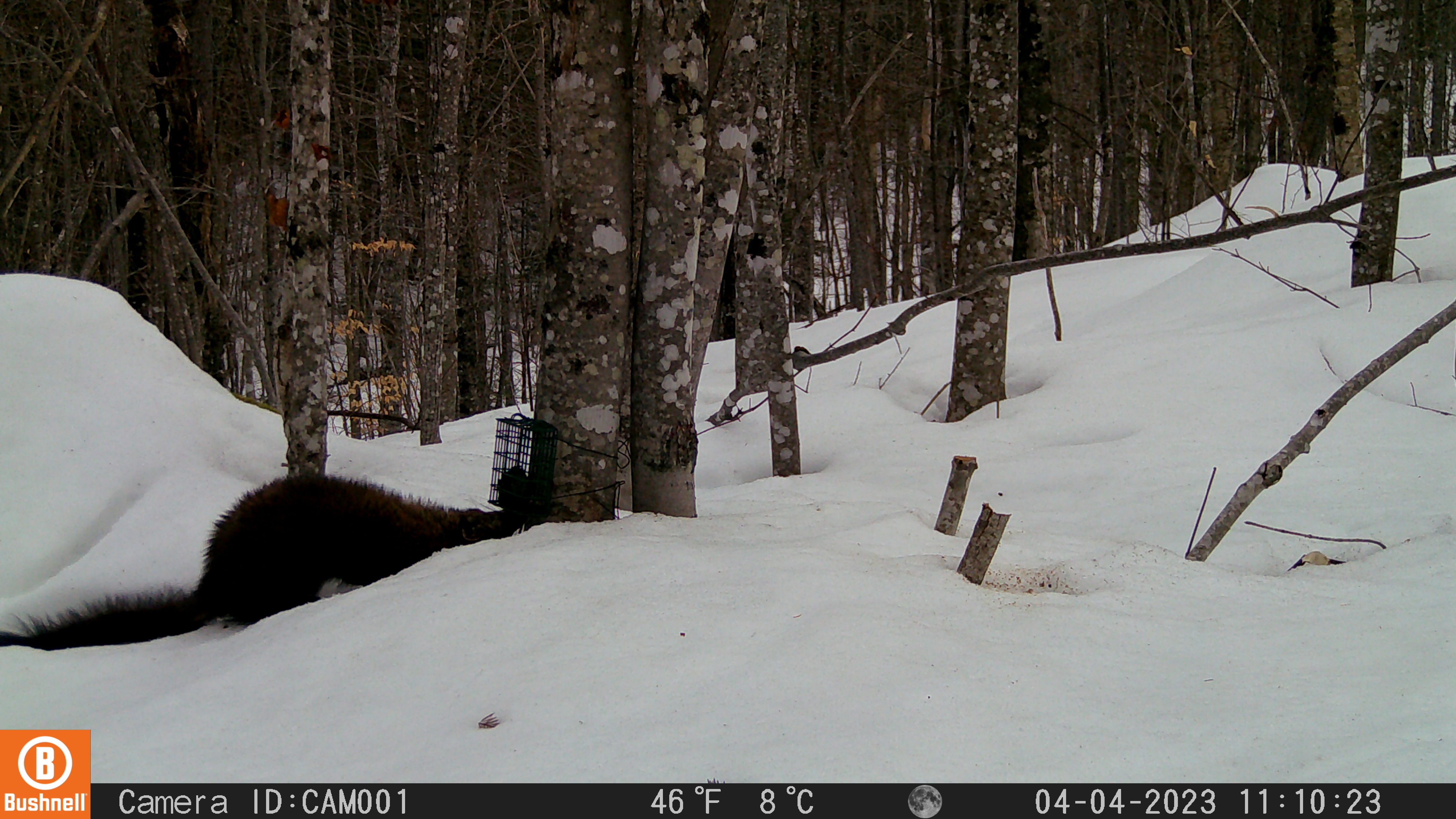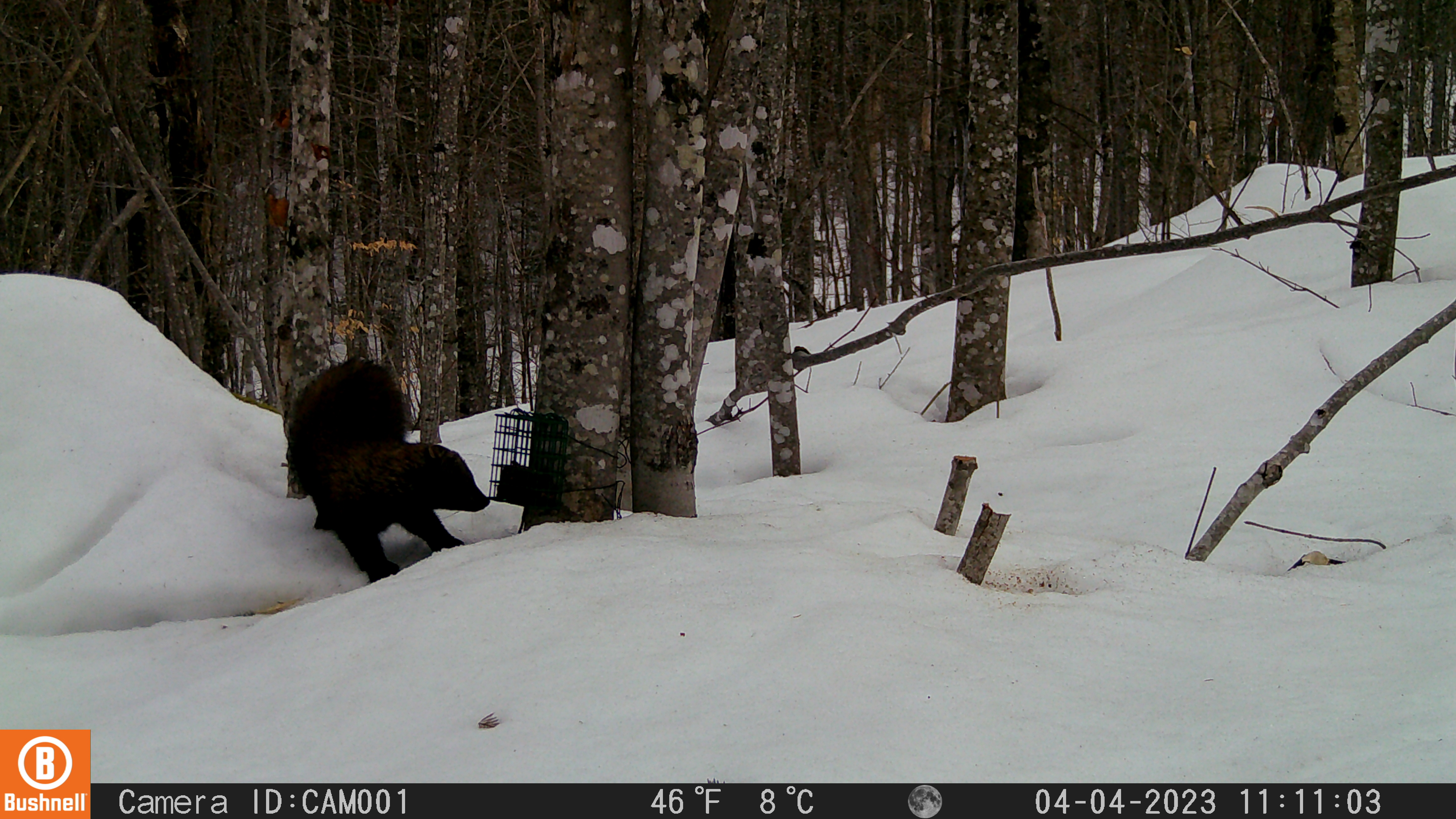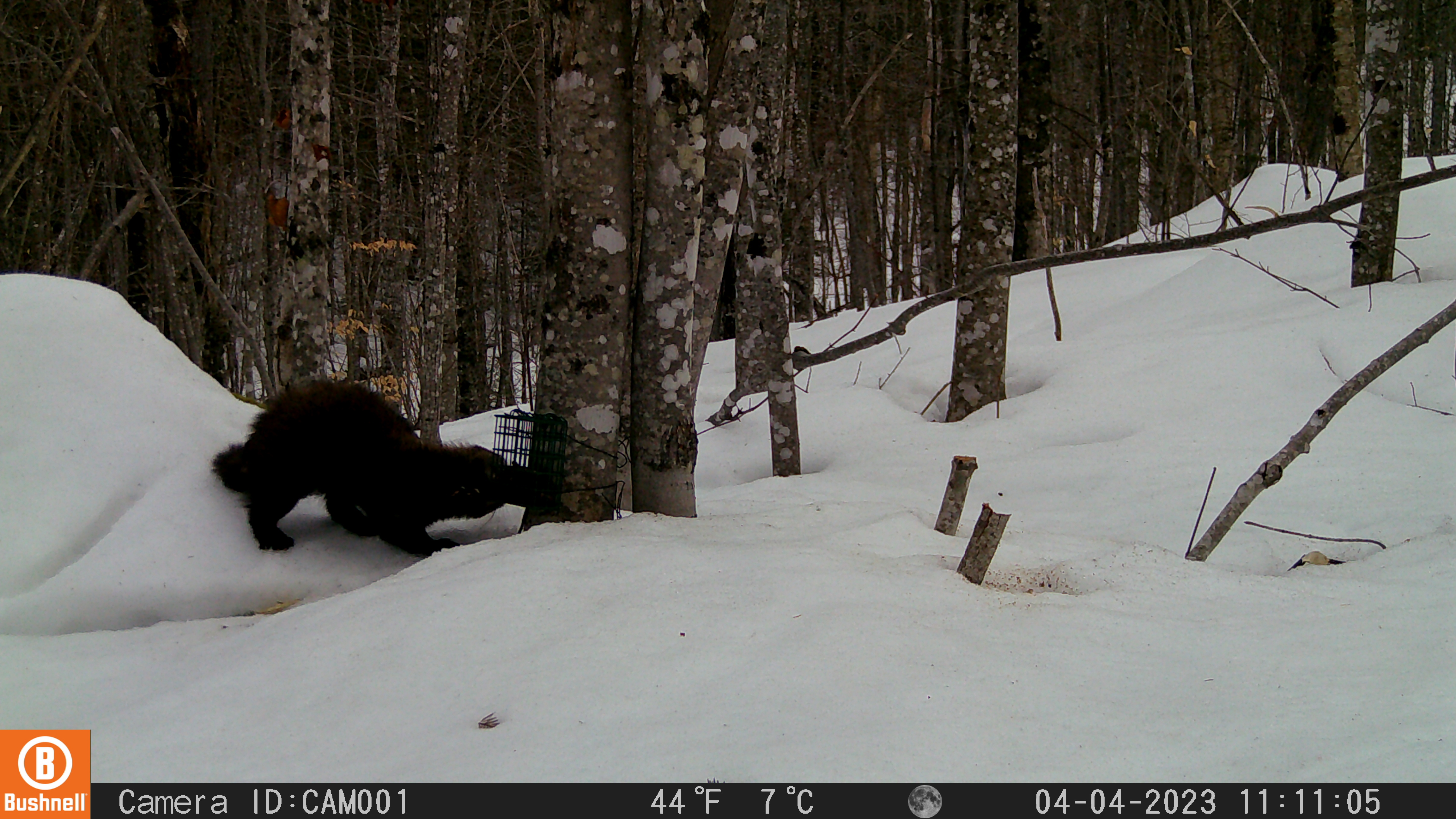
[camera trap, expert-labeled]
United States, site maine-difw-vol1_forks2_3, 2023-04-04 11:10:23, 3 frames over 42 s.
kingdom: Animalia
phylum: Chordata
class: Mammalia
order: Carnivora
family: Mustelidae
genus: Pekania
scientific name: Pekania pennanti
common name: fisher